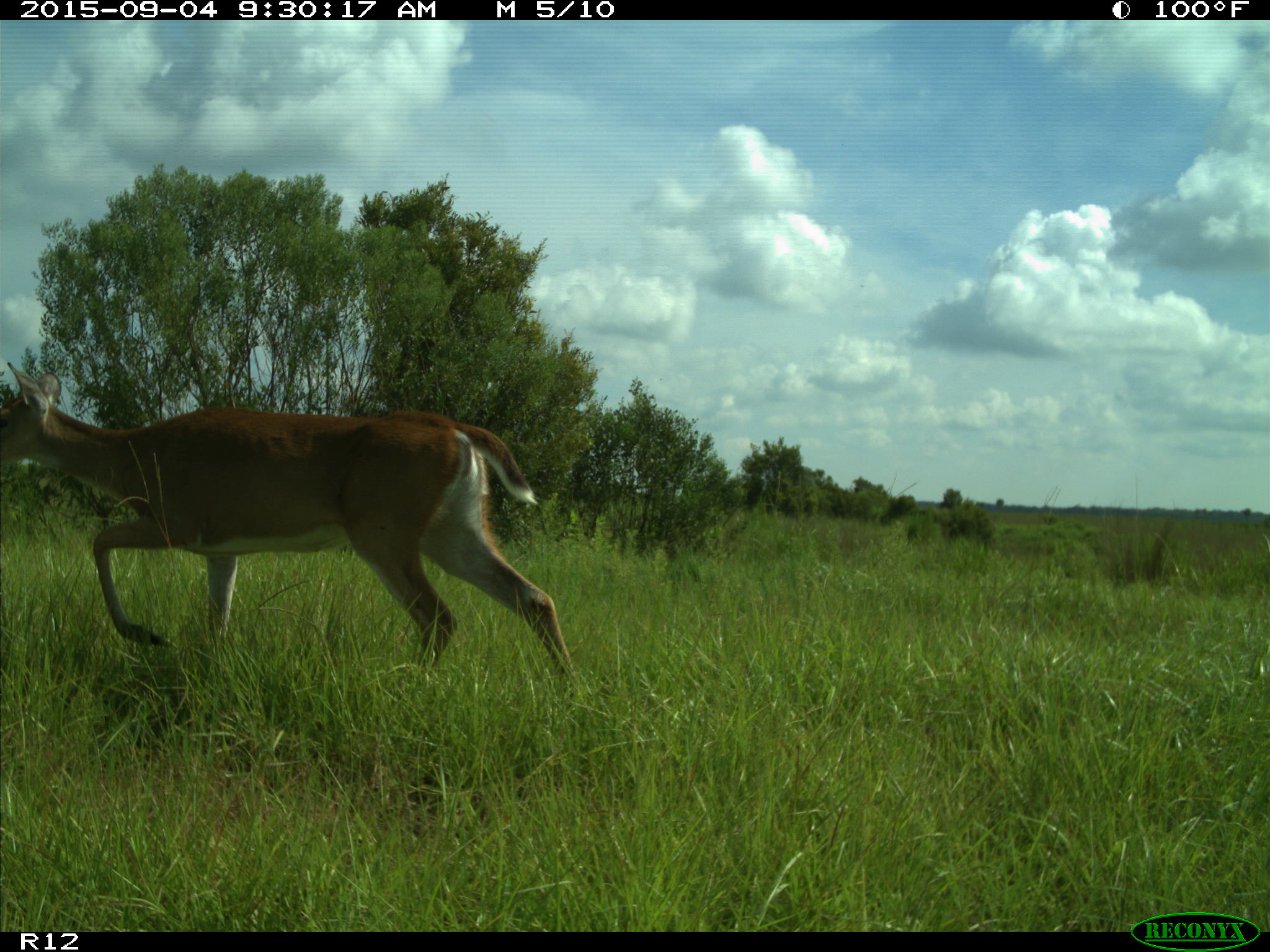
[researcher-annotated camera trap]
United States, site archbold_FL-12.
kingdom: Animalia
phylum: Chordata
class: Mammalia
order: Artiodactyla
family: Cervidae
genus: Odocoileus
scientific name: Odocoileus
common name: deer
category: unidentified deer